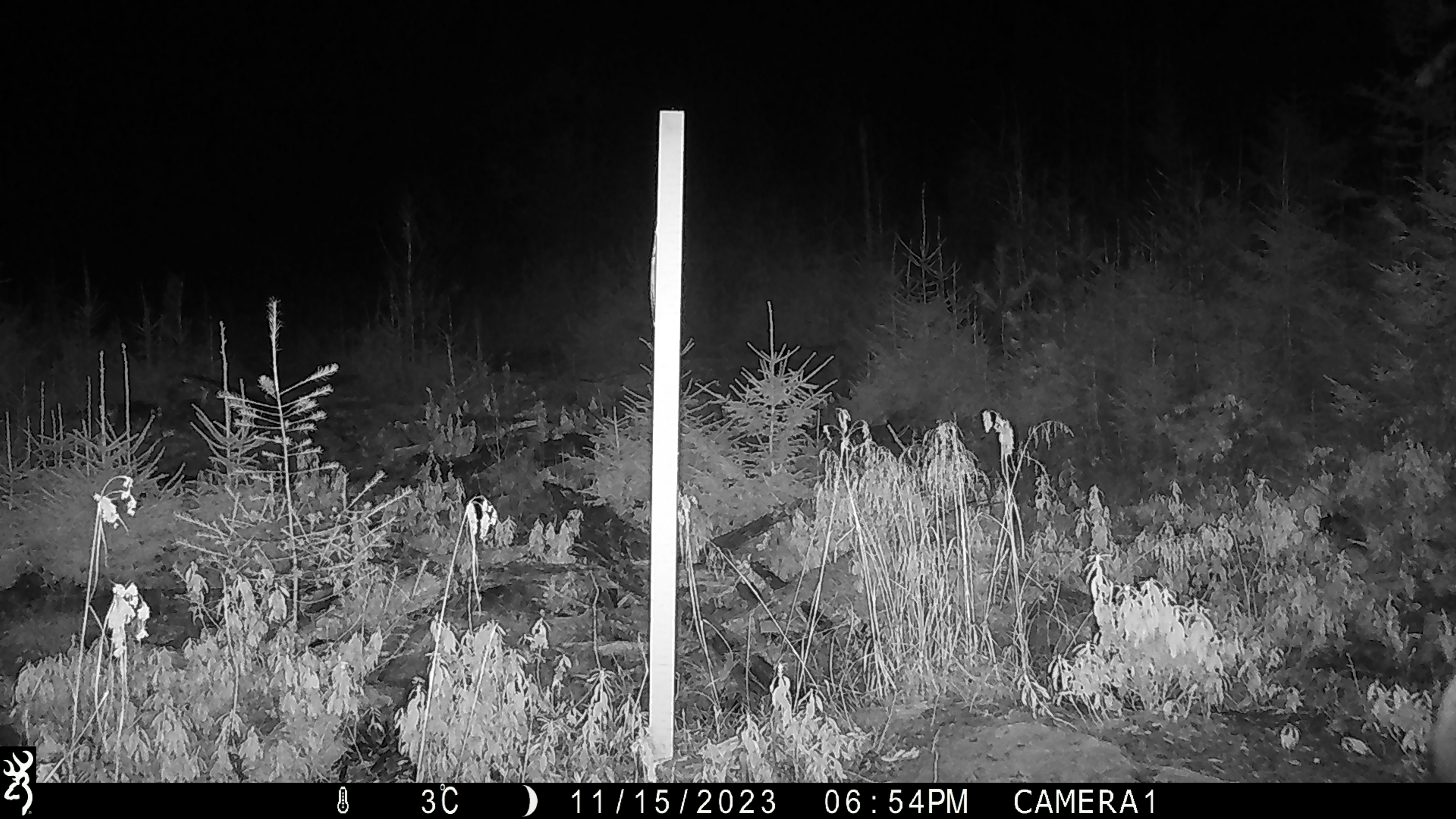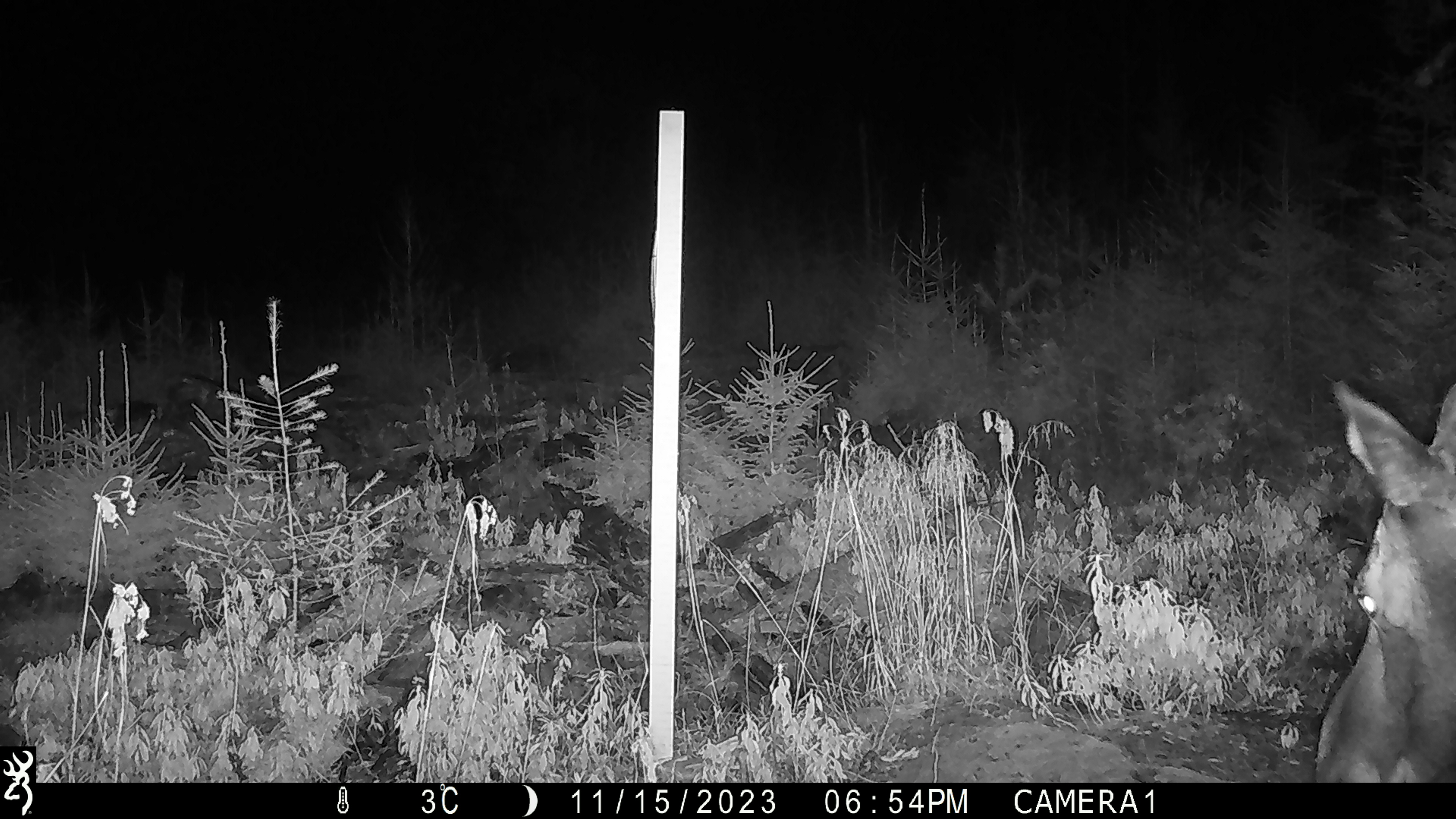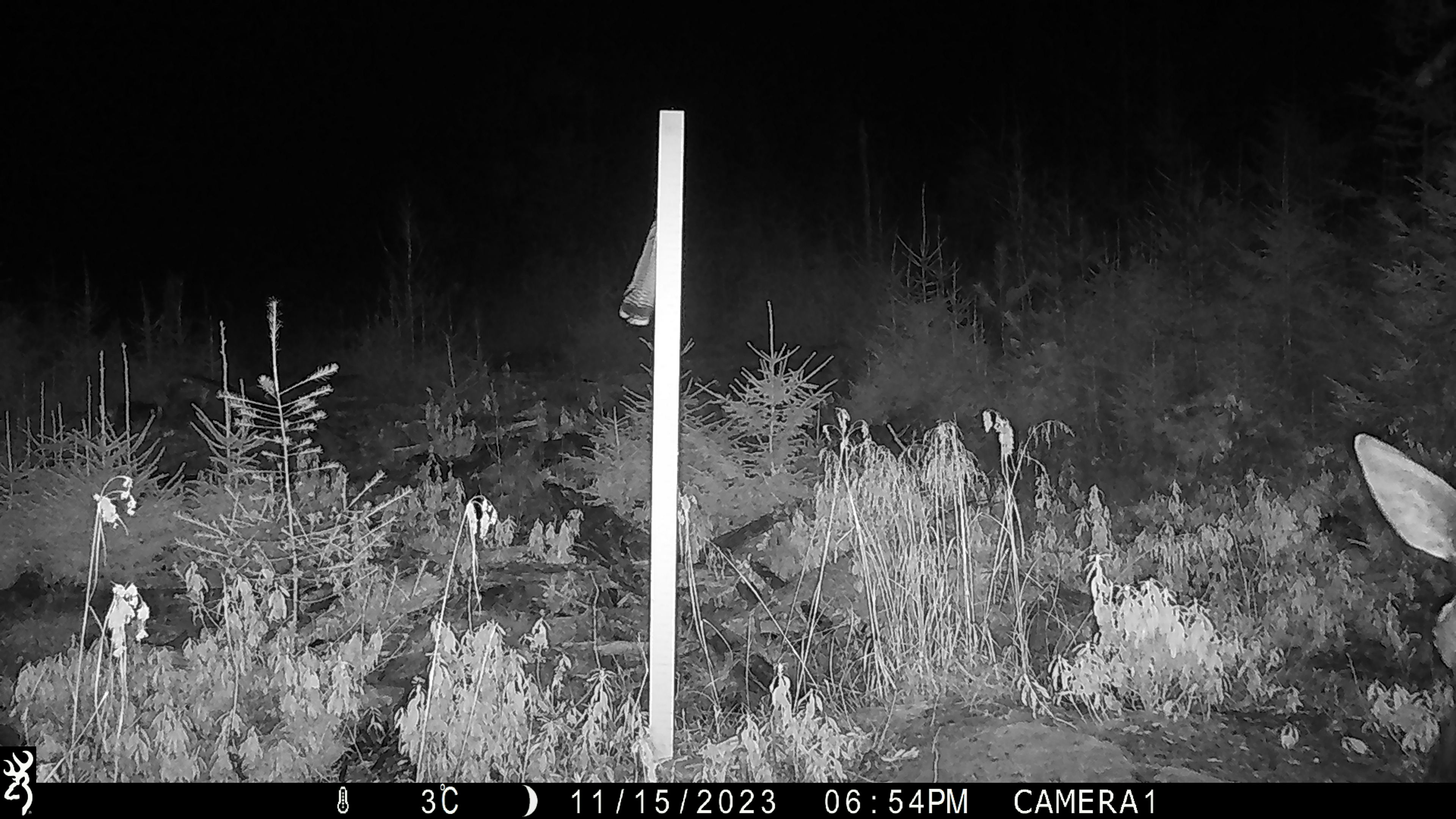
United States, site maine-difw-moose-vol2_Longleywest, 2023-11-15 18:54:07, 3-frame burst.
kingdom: Animalia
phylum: Chordata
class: Mammalia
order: Artiodactyla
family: Cervidae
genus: Alces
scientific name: Alces alces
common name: moose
Moose (Alces alces).